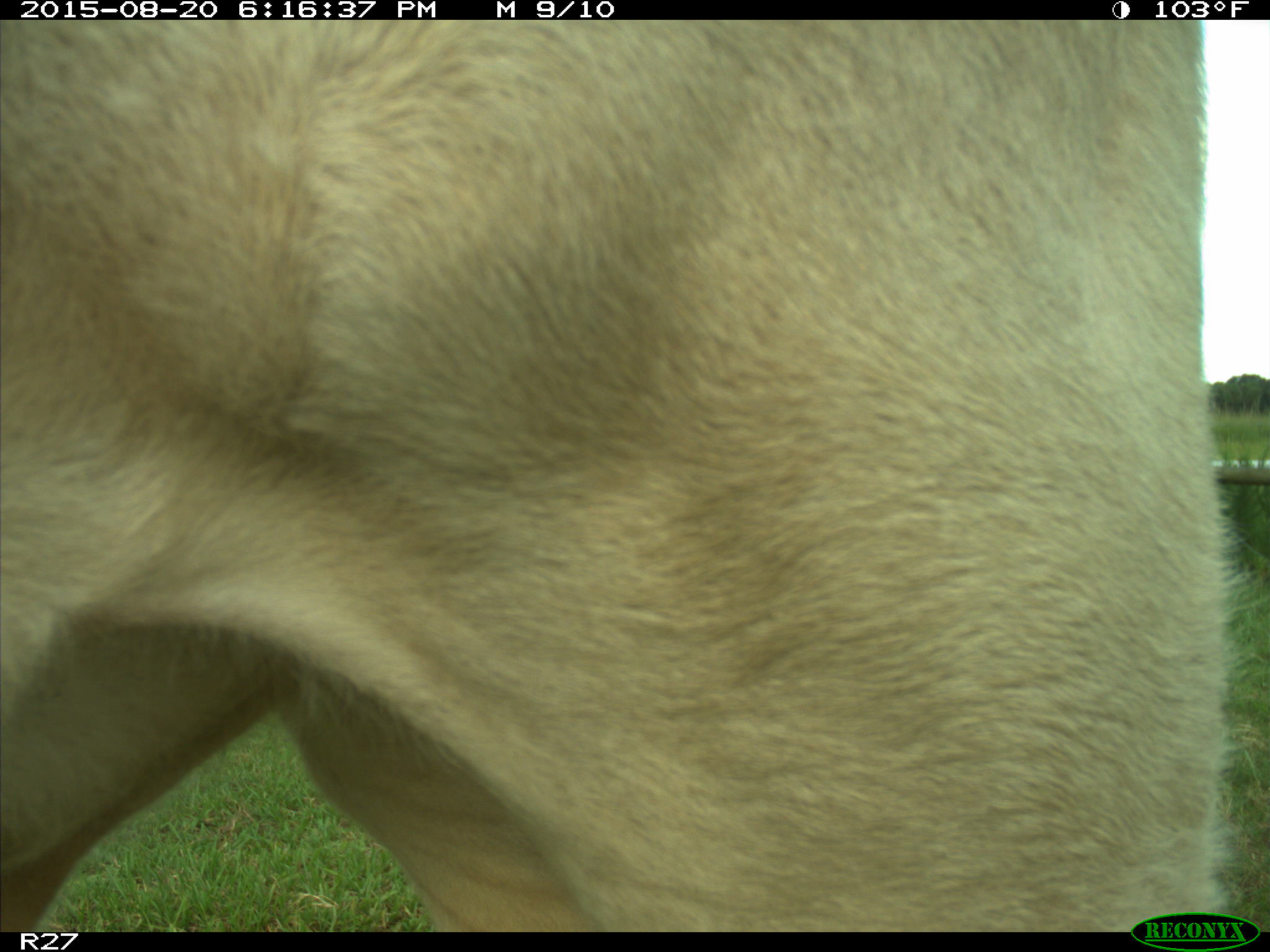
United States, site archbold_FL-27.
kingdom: Animalia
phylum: Chordata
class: Mammalia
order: Artiodactyla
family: Bovidae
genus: Bos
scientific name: Bos taurus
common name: domestic cow